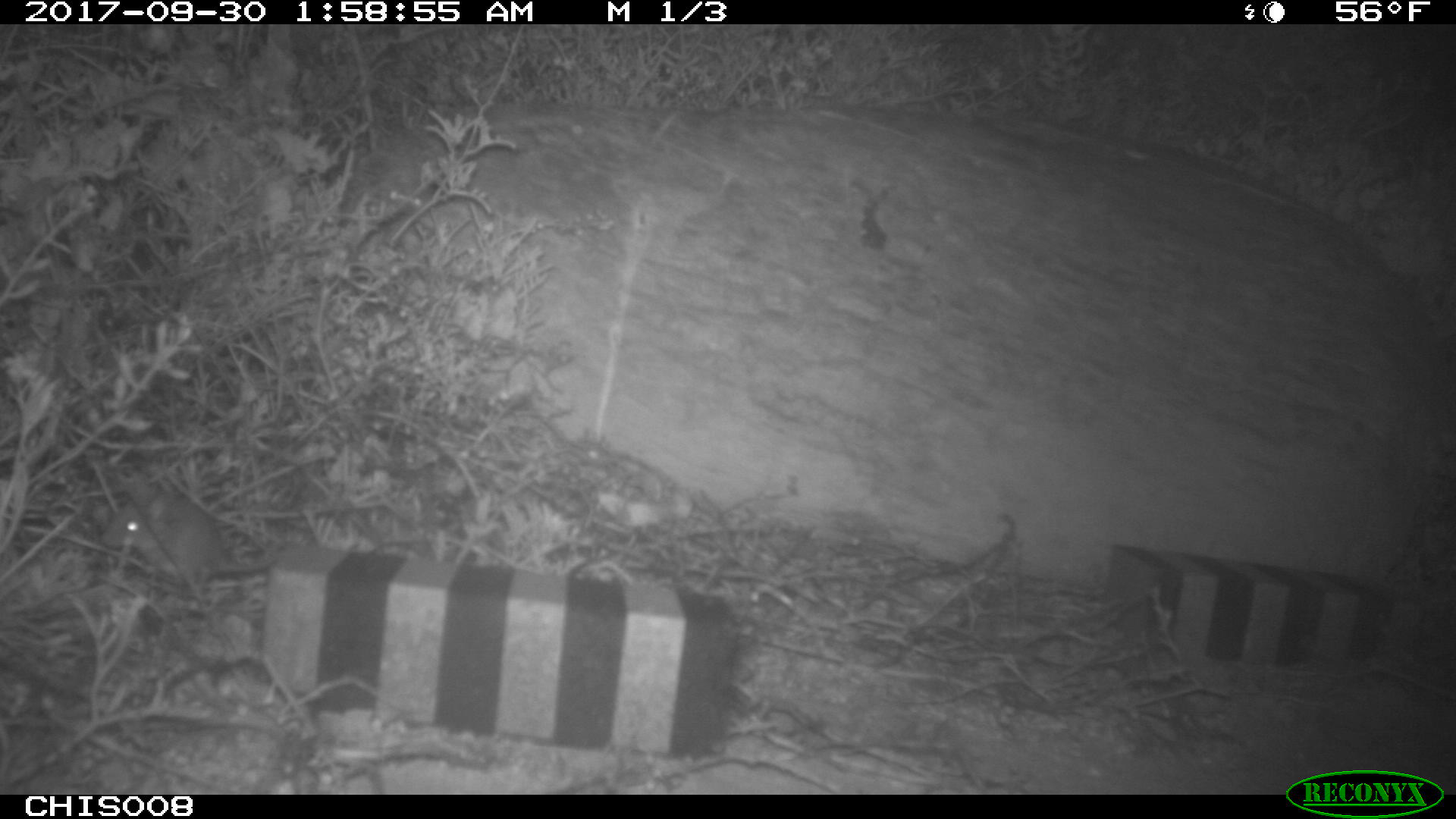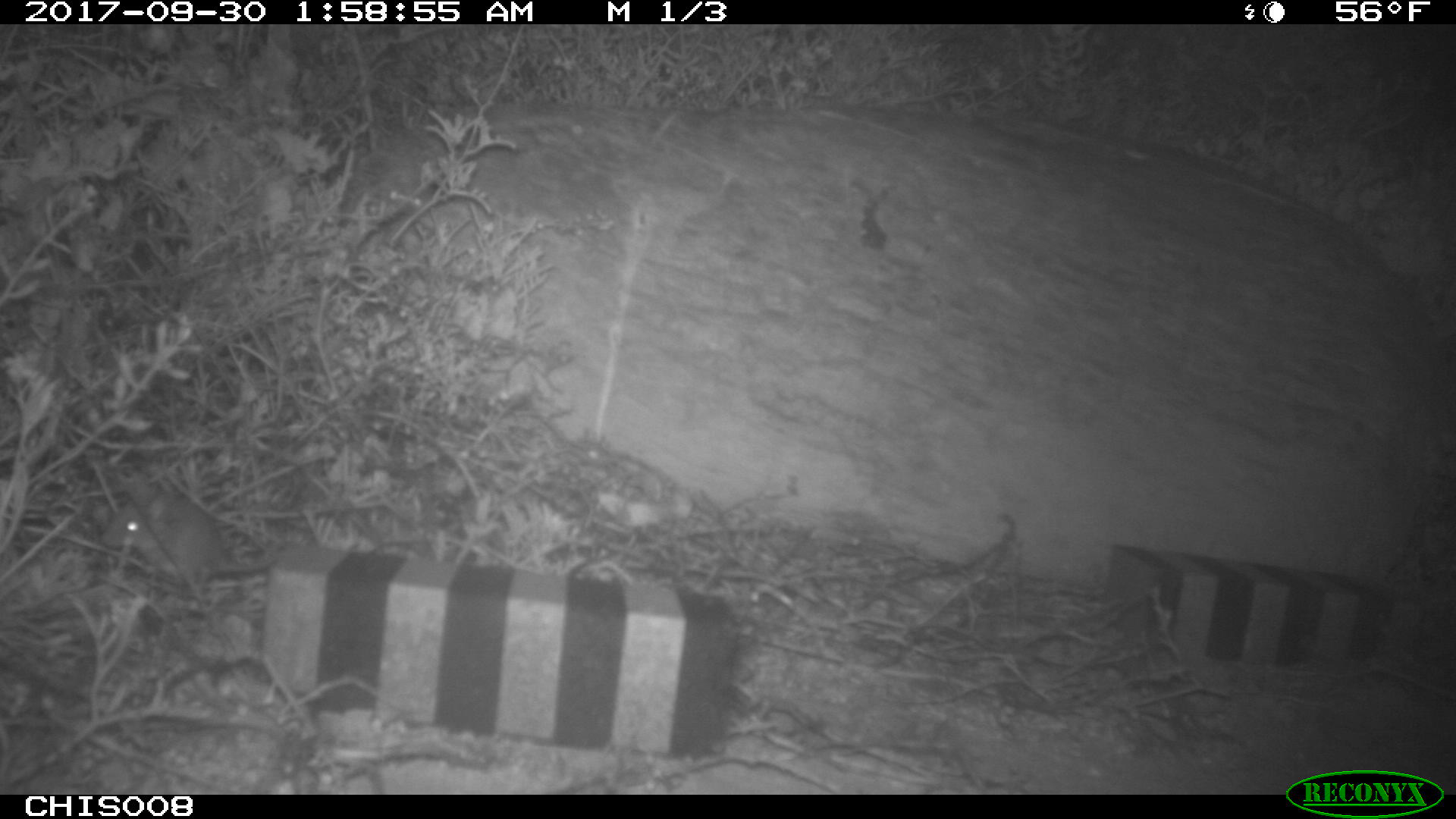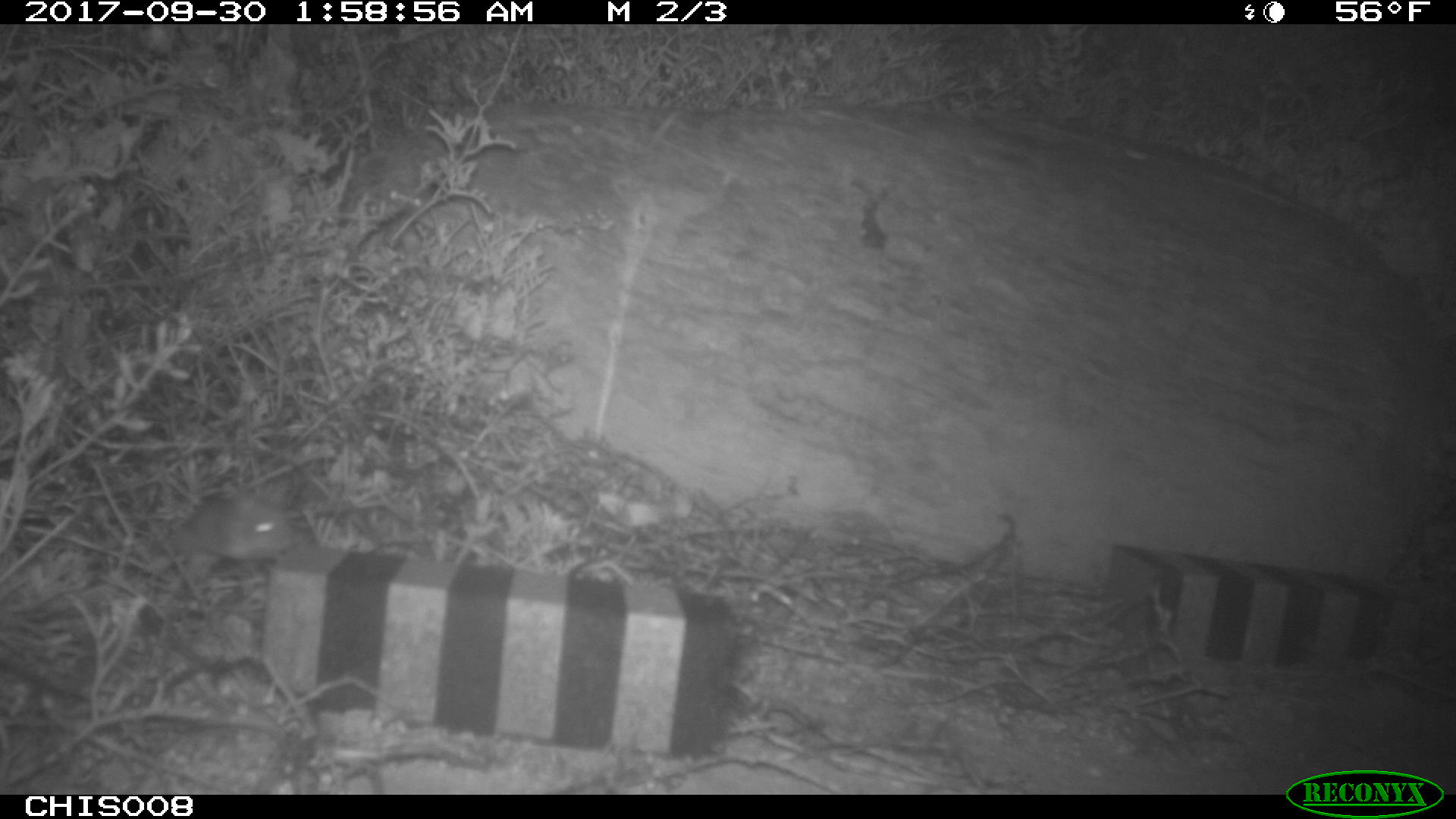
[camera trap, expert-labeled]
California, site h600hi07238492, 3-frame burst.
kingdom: Animalia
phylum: Chordata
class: Mammalia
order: Rodentia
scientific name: Rodentia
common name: rodent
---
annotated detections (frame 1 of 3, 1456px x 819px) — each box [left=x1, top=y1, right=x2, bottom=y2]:
rodent: [left=96, top=488, right=268, bottom=585]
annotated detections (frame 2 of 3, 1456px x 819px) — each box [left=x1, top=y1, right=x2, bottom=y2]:
rodent: [left=100, top=497, right=275, bottom=587]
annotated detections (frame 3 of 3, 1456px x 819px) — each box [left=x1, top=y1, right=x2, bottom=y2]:
rodent: [left=174, top=488, right=311, bottom=584]